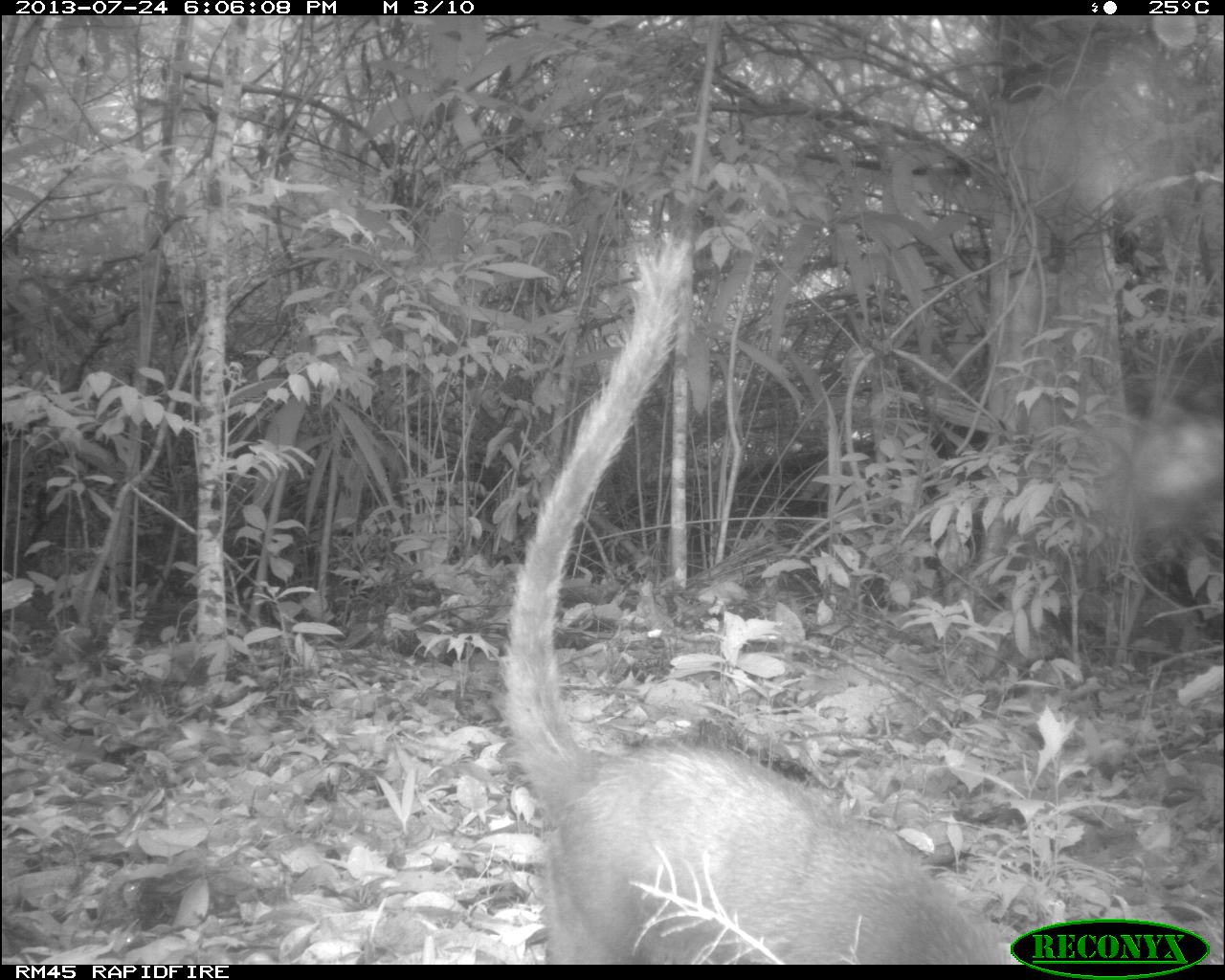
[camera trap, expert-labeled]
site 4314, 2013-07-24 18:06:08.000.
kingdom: Animalia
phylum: Chordata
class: Mammalia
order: Carnivora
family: Procyonidae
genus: Nasua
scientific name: Nasua narica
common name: white-nosed coati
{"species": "Nasua narica (white-nosed coati)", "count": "1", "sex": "male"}